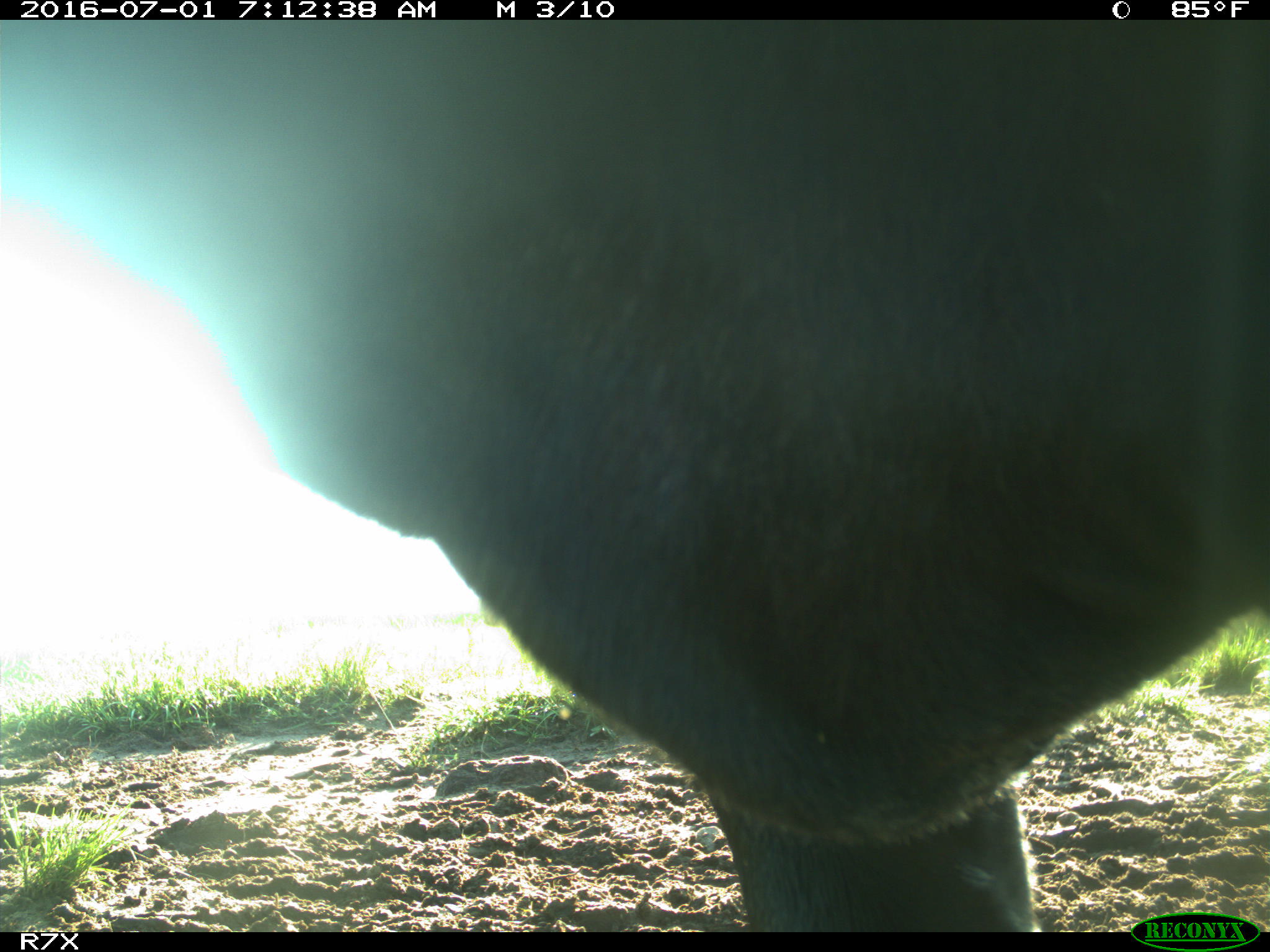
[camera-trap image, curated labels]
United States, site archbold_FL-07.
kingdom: Animalia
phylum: Chordata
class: Mammalia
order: Artiodactyla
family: Bovidae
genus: Bos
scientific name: Bos taurus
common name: domestic cow